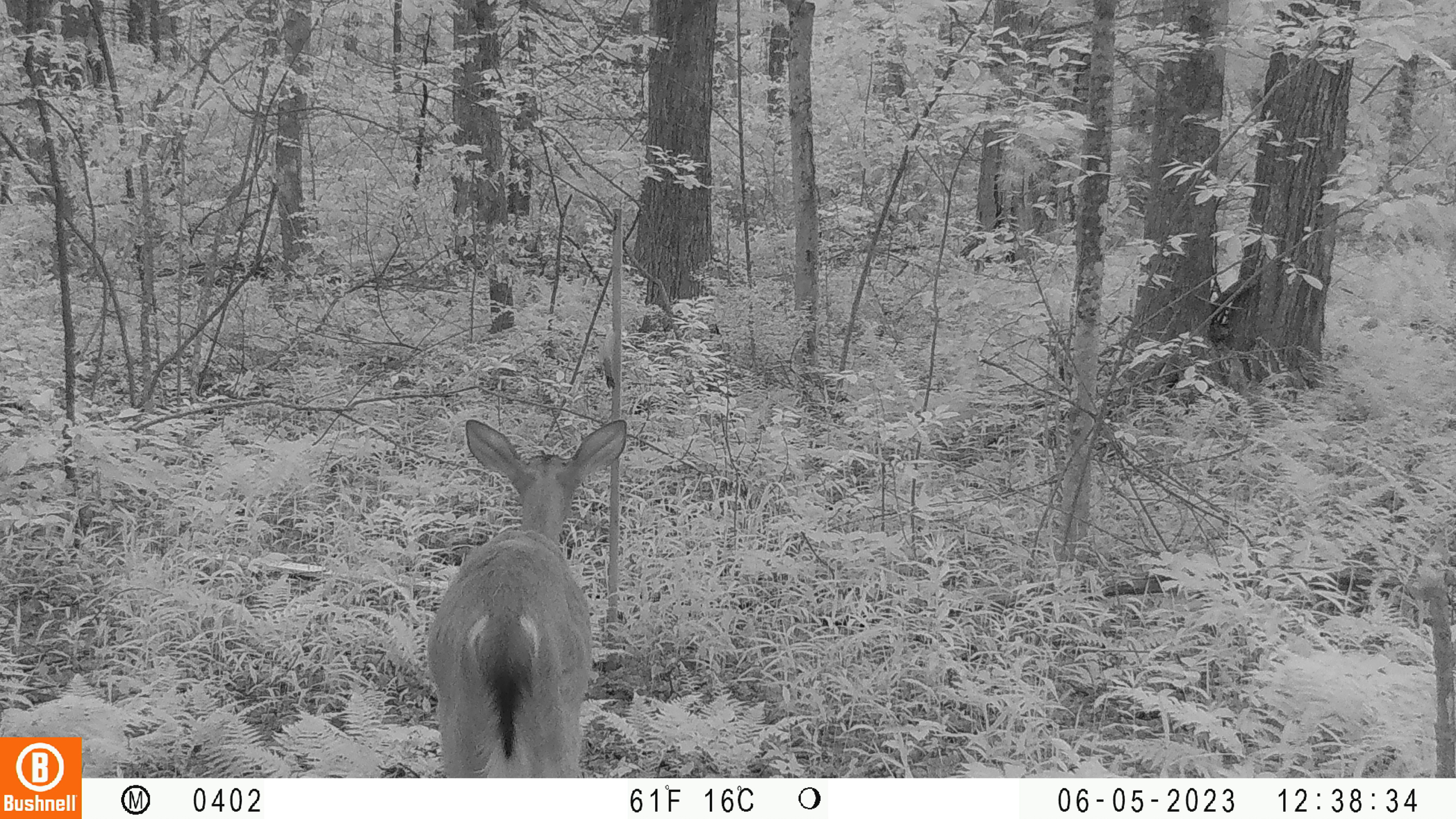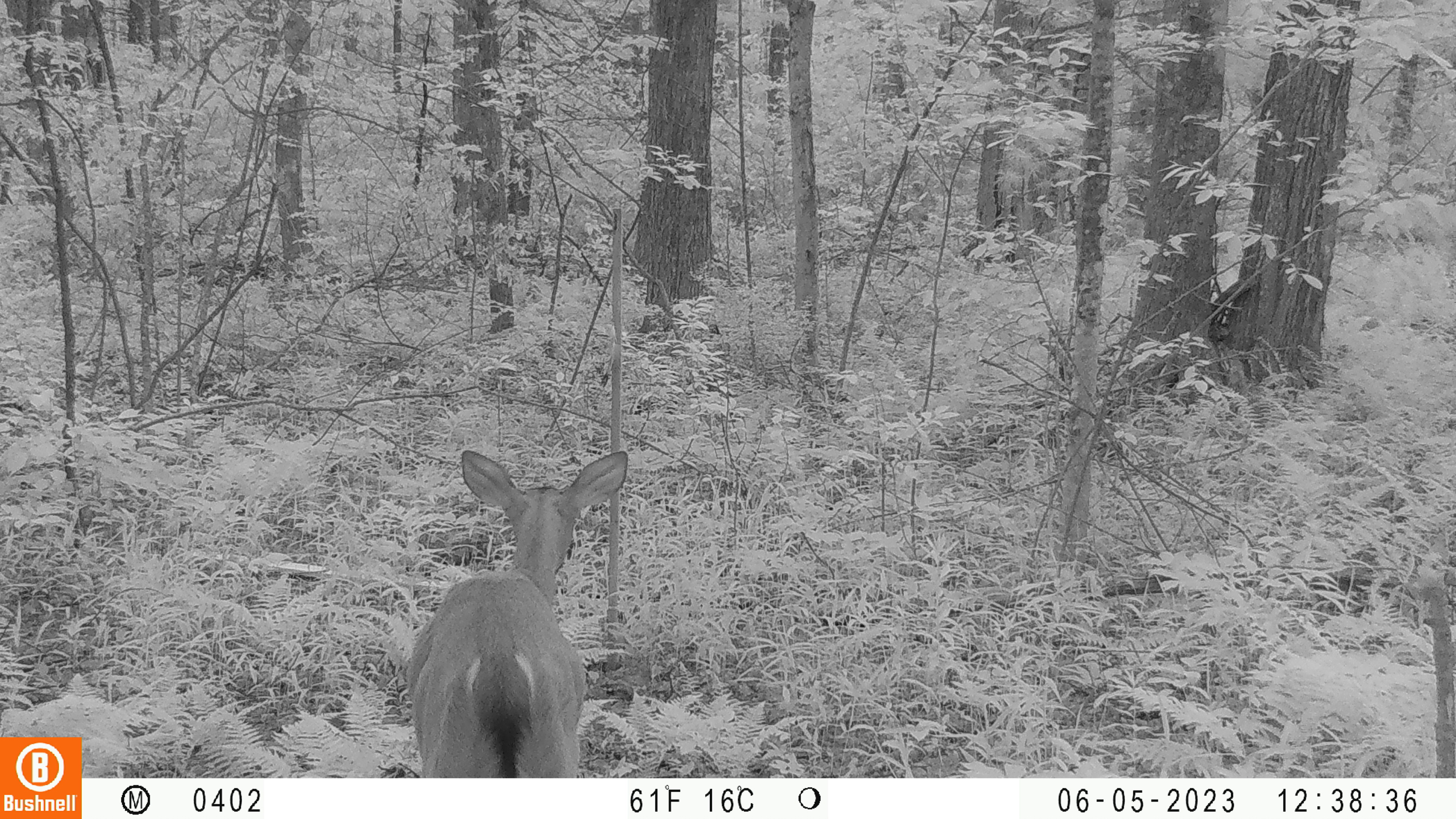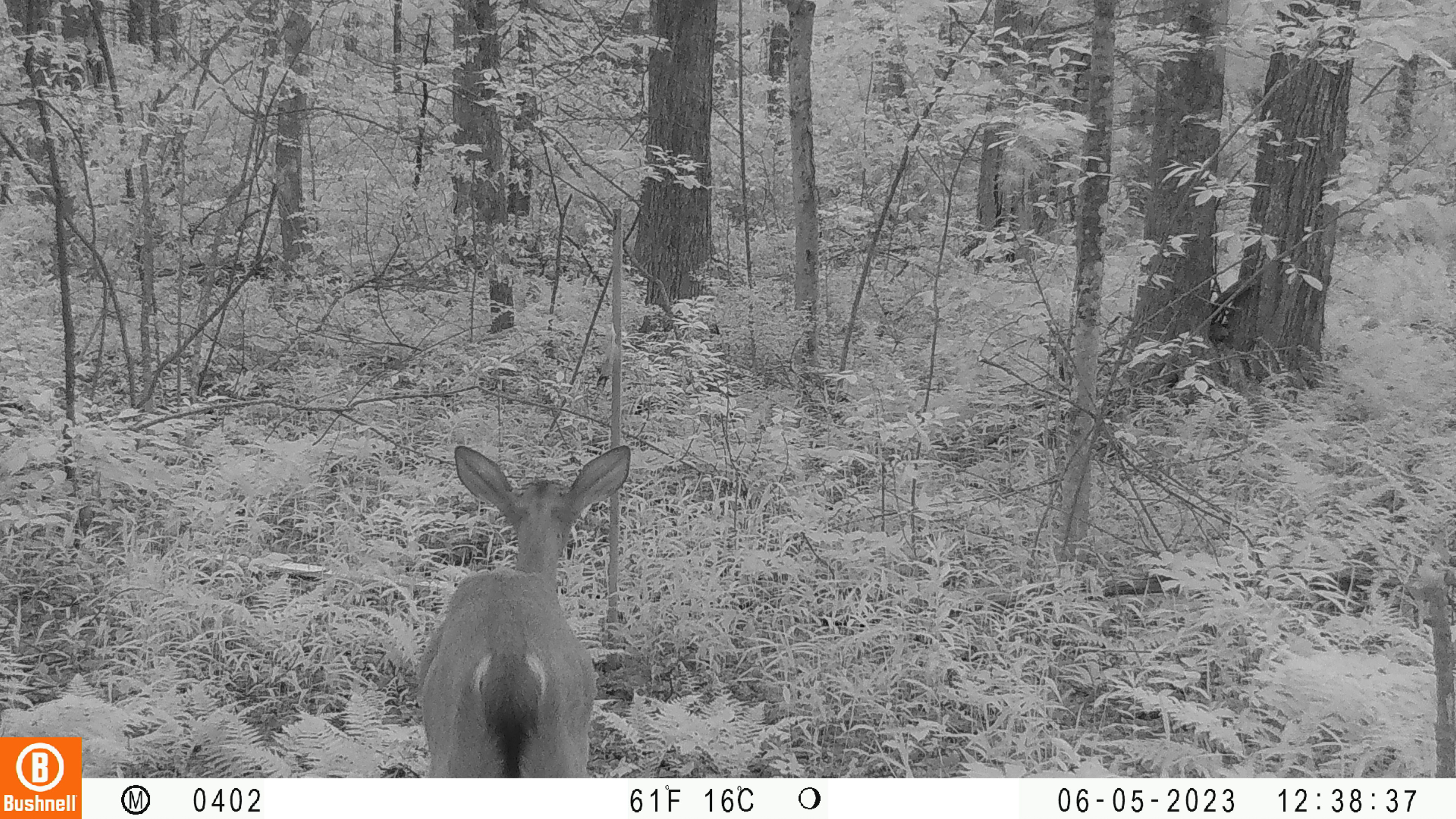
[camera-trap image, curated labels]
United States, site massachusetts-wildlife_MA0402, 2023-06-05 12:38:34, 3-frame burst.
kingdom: Animalia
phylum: Chordata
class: Mammalia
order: Artiodactyla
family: Cervidae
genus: Odocoileus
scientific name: Odocoileus virginianus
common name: white-tailed deer